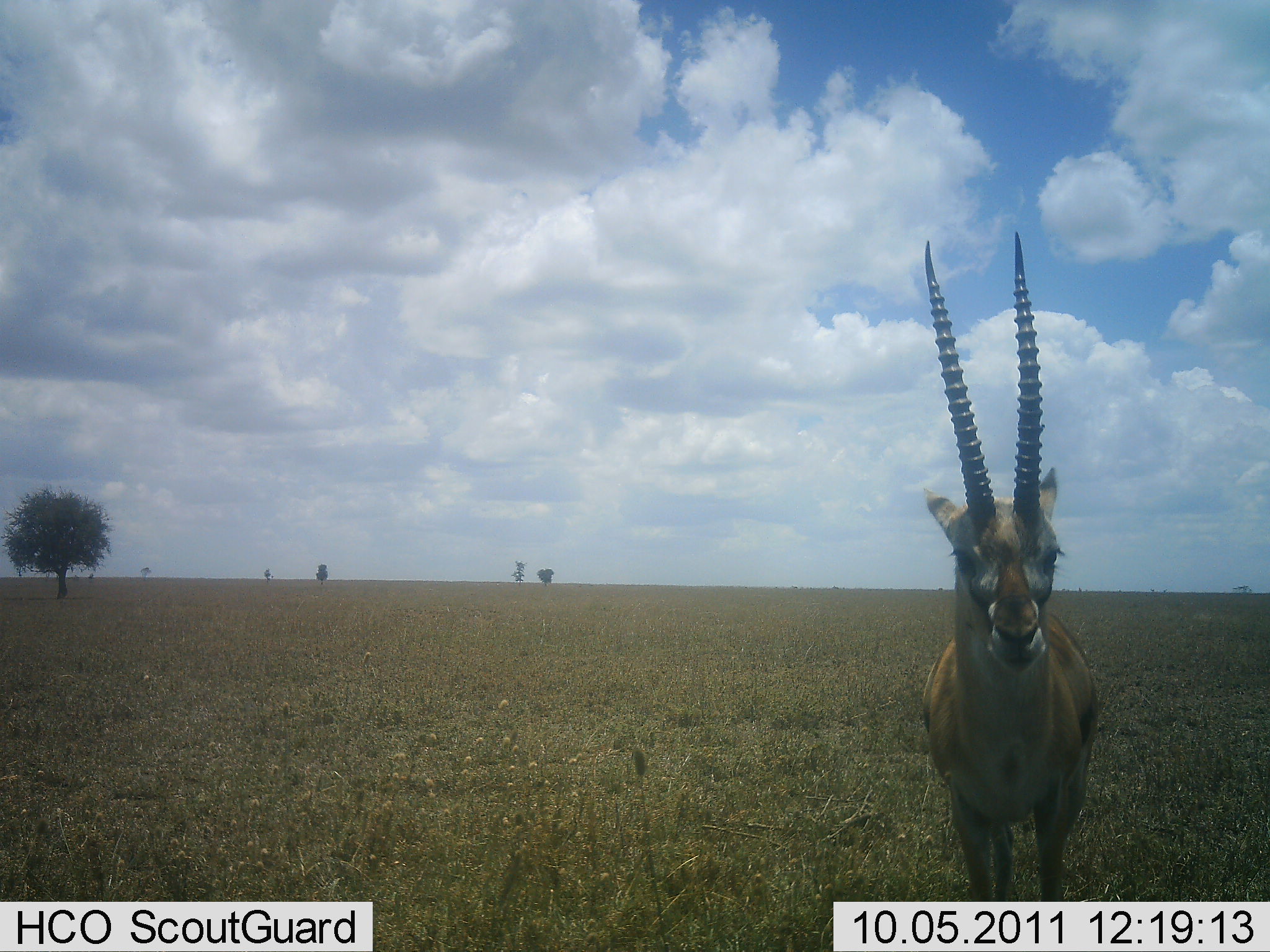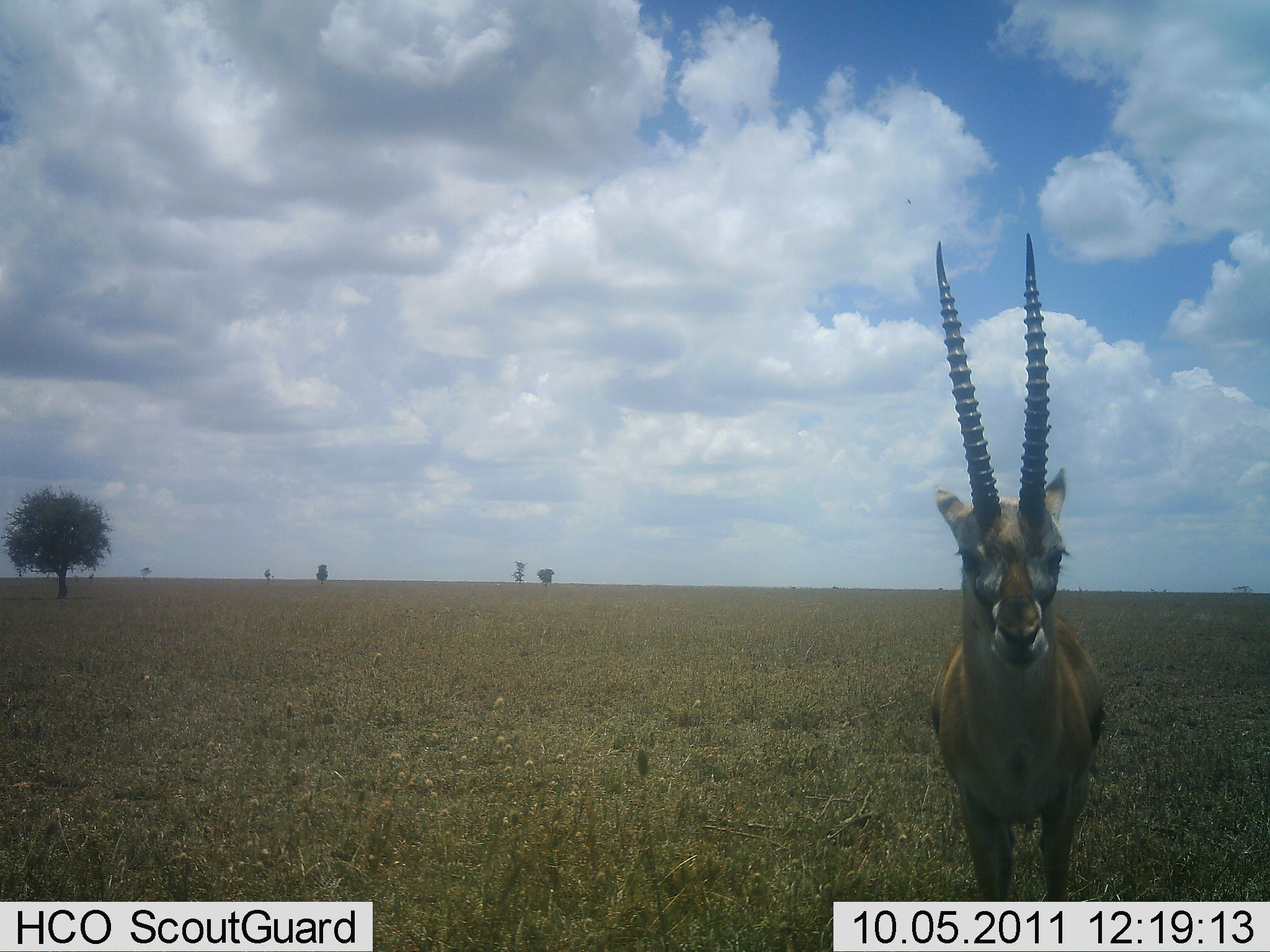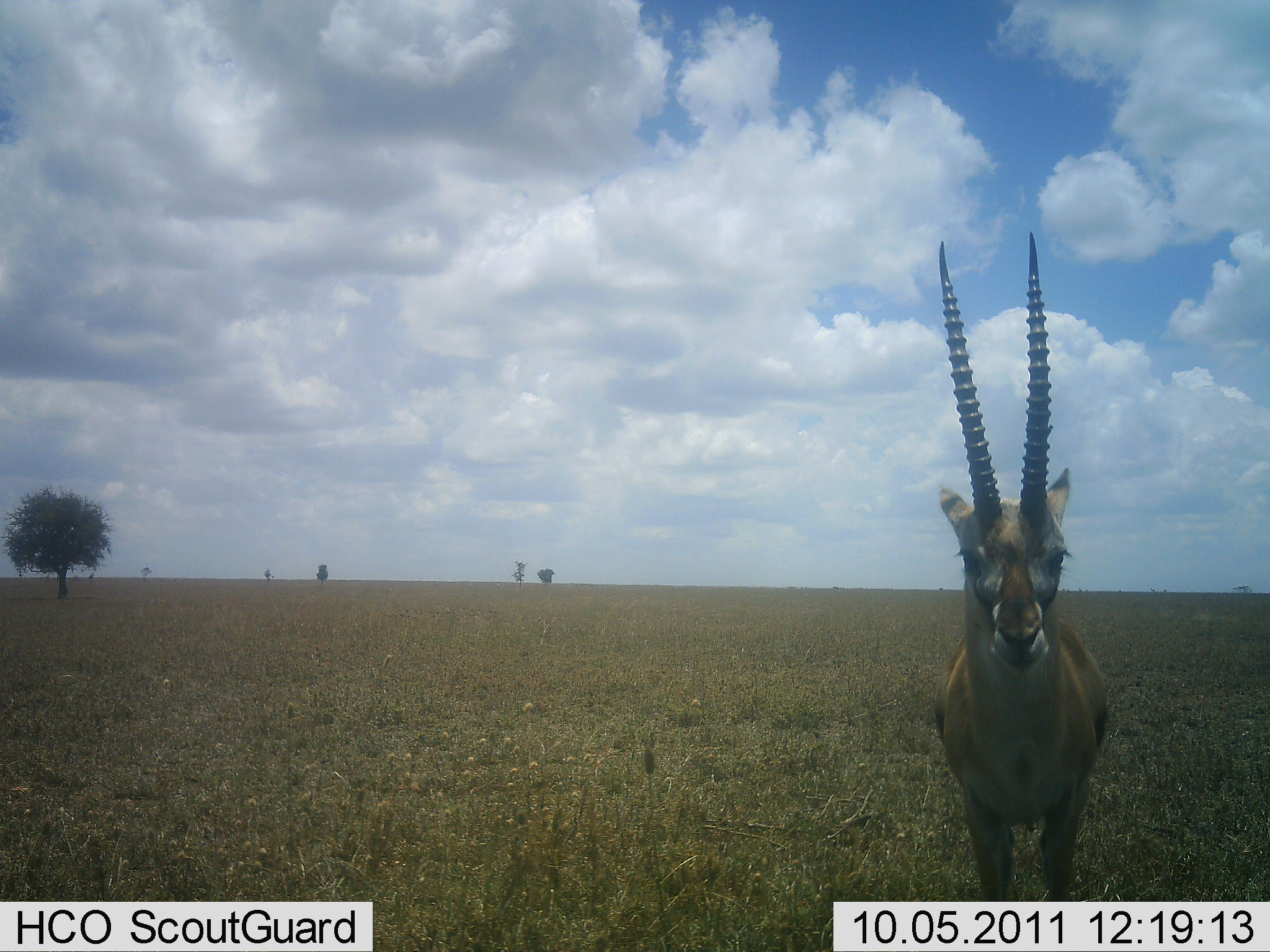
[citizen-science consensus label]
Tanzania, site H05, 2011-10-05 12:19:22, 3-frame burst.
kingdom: Animalia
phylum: Chordata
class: Mammalia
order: Artiodactyla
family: Bovidae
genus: Eudorcas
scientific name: Eudorcas thomsonii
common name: thomson's gazelle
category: gazellethomsons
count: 1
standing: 100%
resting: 0%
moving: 0%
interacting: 0%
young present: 0%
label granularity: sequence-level